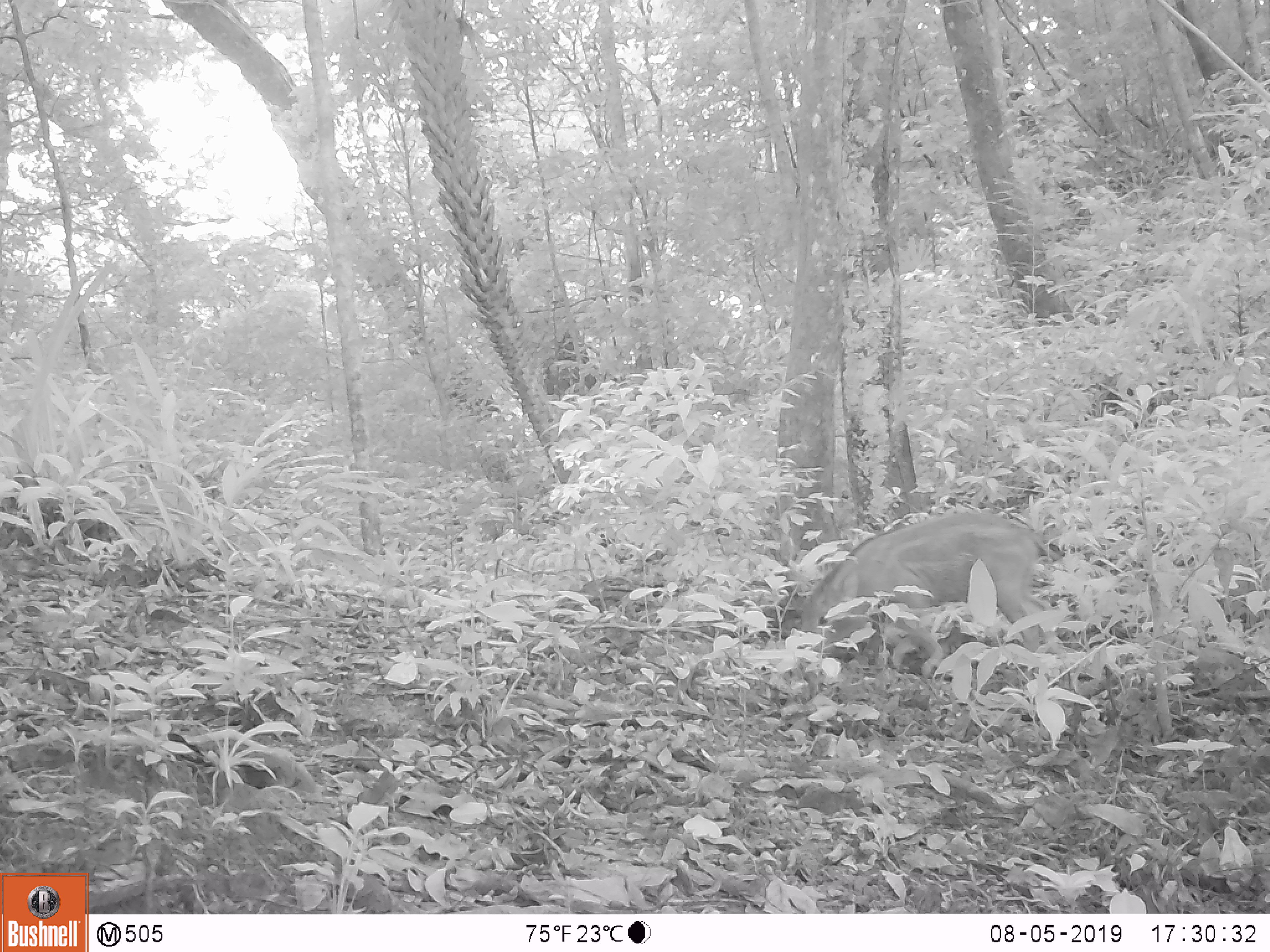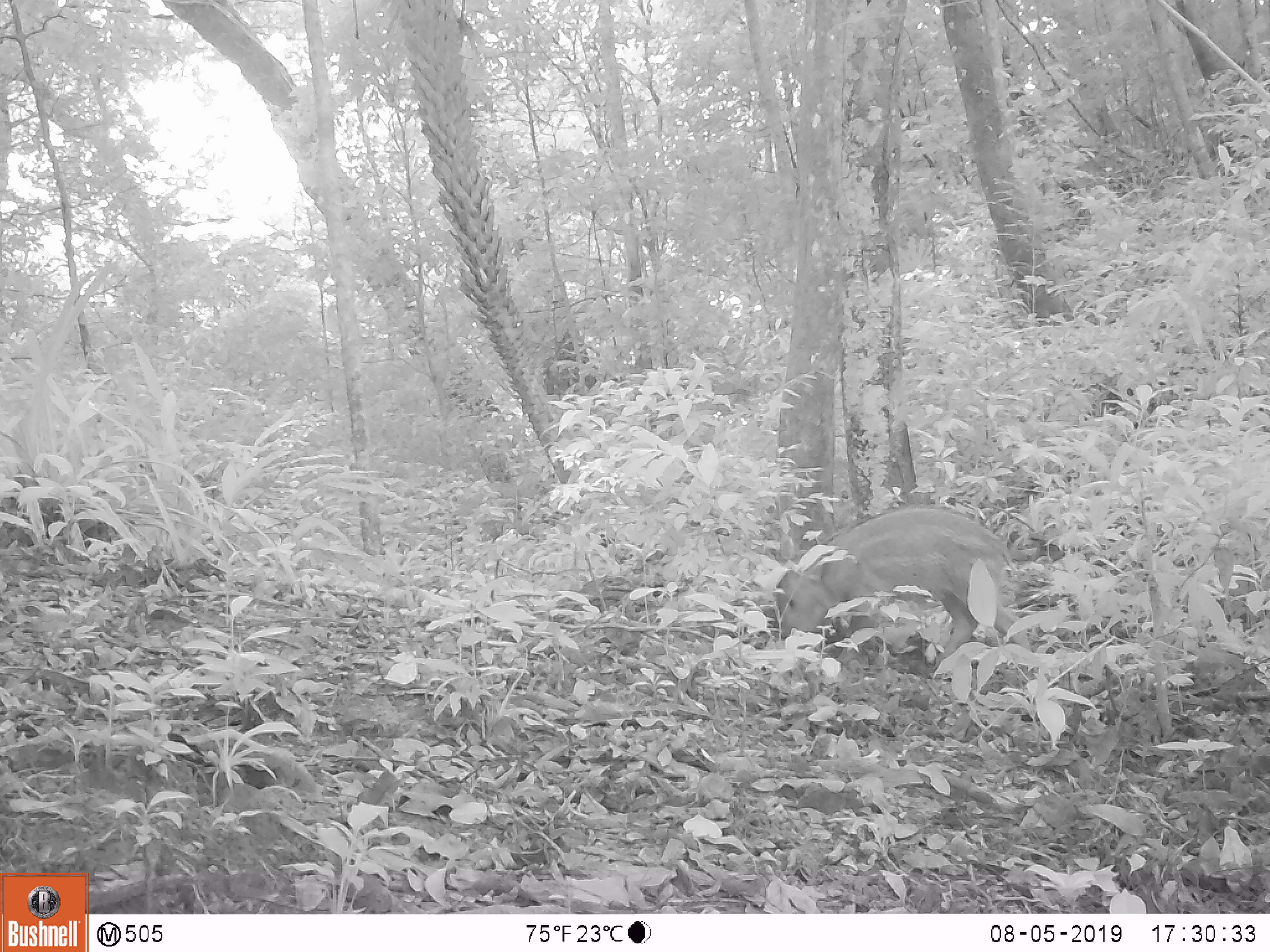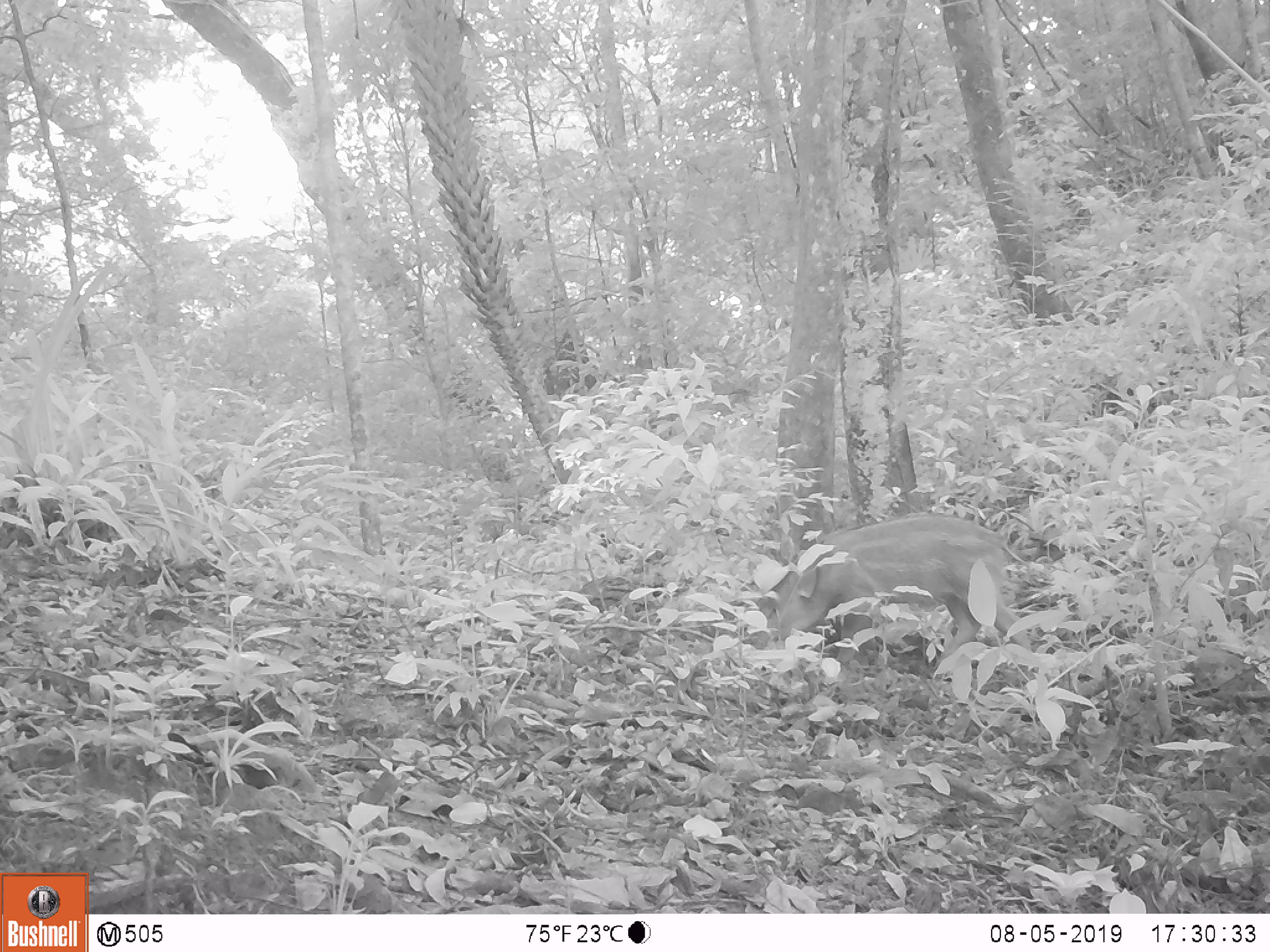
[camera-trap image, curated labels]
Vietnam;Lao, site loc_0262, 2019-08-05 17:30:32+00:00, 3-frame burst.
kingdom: Animalia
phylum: Chordata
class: Mammalia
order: Artiodactyla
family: Suidae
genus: Sus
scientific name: Sus scrofa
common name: eurasian wild pig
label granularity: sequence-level